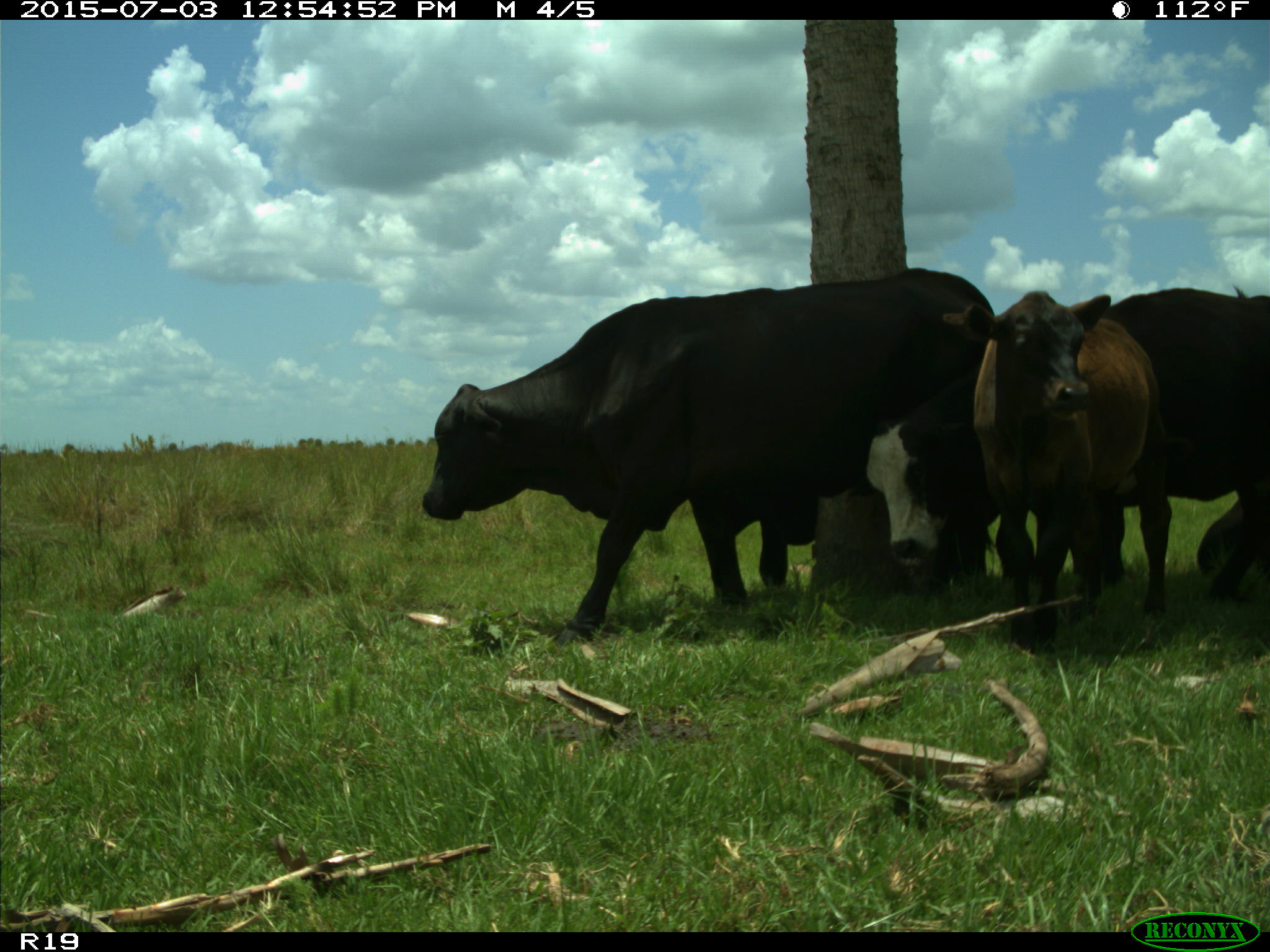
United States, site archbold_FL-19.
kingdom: Animalia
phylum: Chordata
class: Mammalia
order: Artiodactyla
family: Bovidae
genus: Bos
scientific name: Bos taurus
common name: domestic cow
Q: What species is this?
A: Bos taurus (domestic cow).